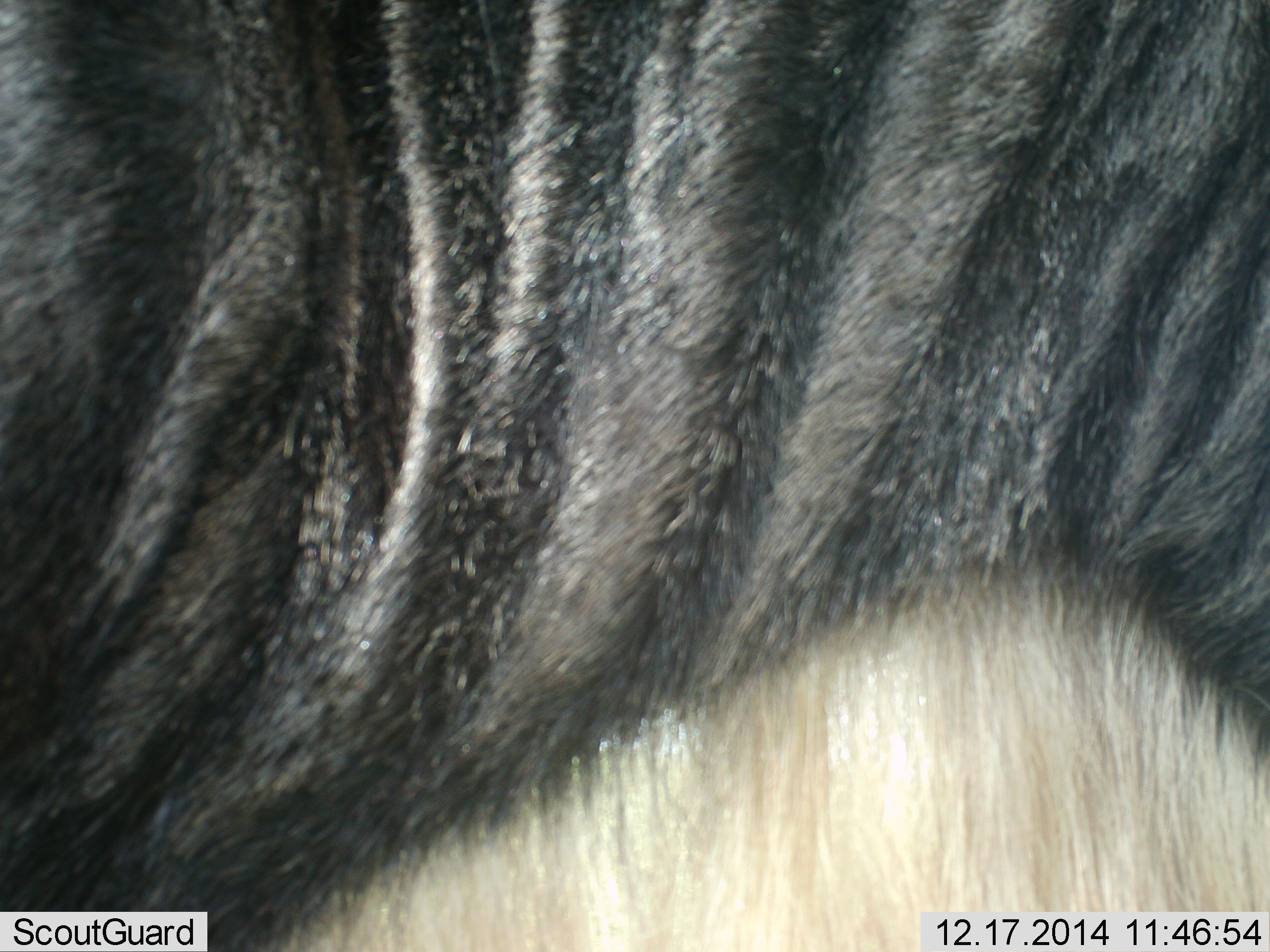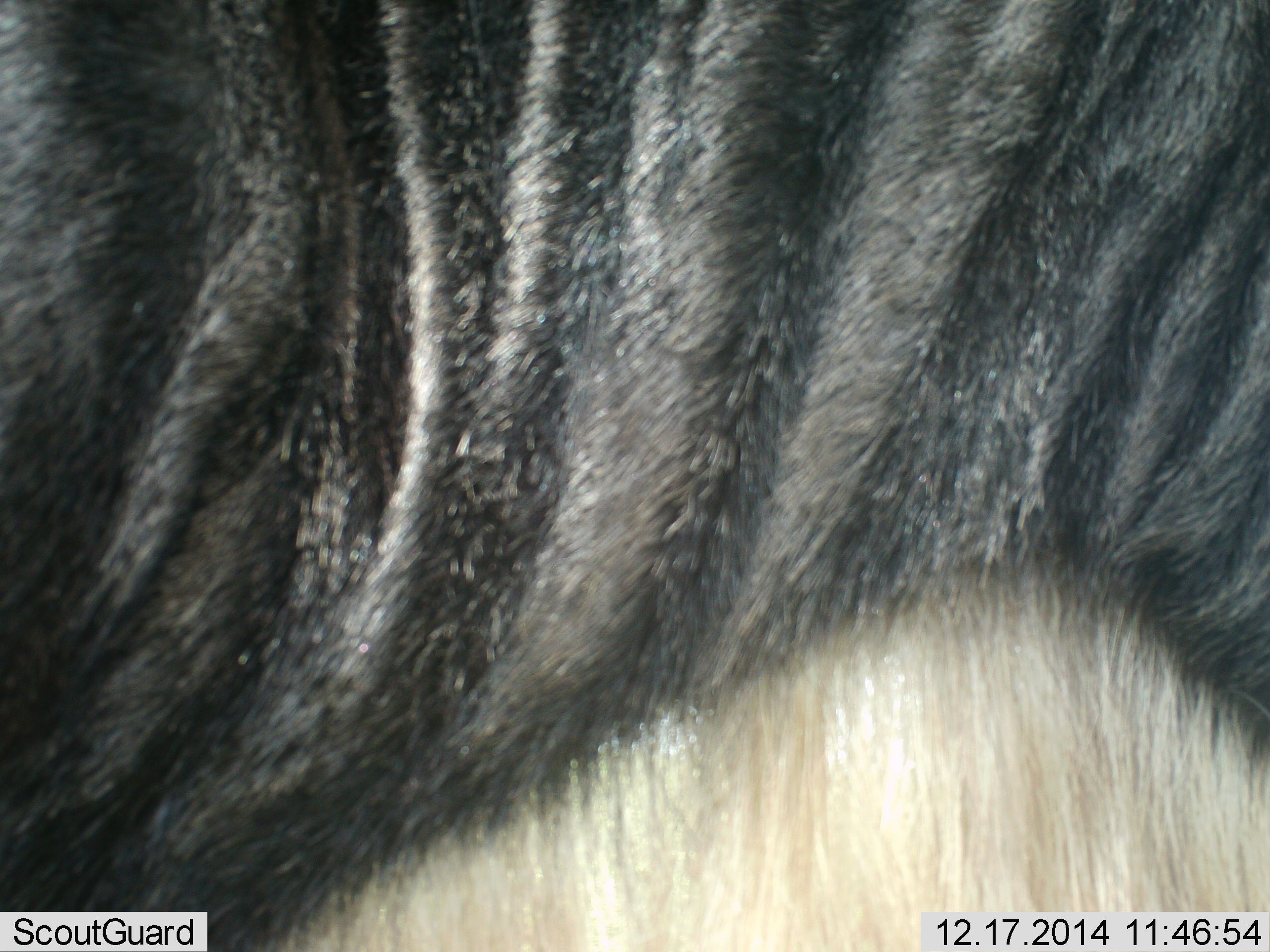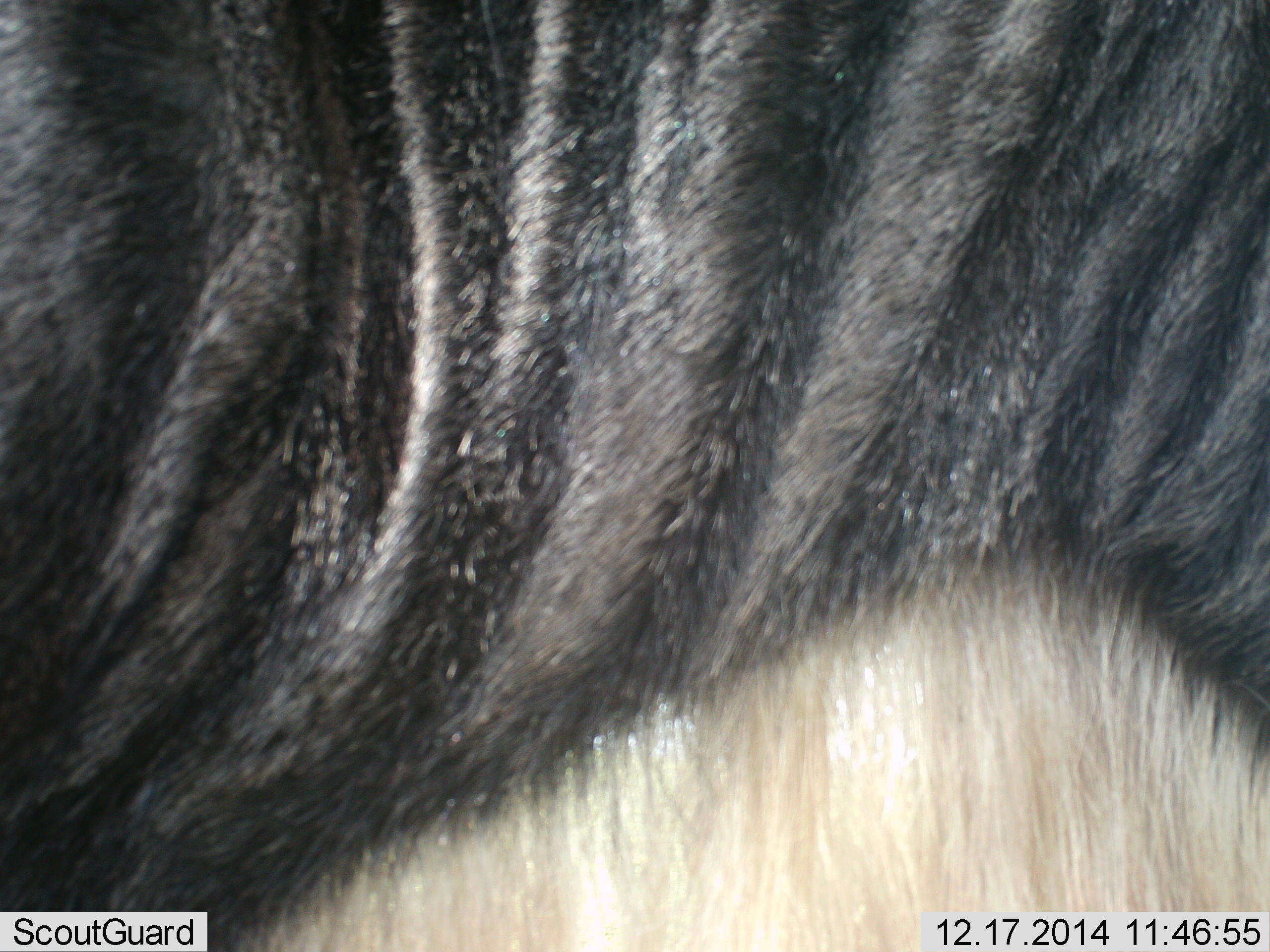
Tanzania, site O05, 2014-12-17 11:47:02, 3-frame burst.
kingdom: Animalia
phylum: Chordata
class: Mammalia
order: Artiodactyla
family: Bovidae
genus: Connochaetes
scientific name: Connochaetes taurinus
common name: blue wildebeest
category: wildebeest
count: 1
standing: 100%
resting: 0%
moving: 0%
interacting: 0%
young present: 0%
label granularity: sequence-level